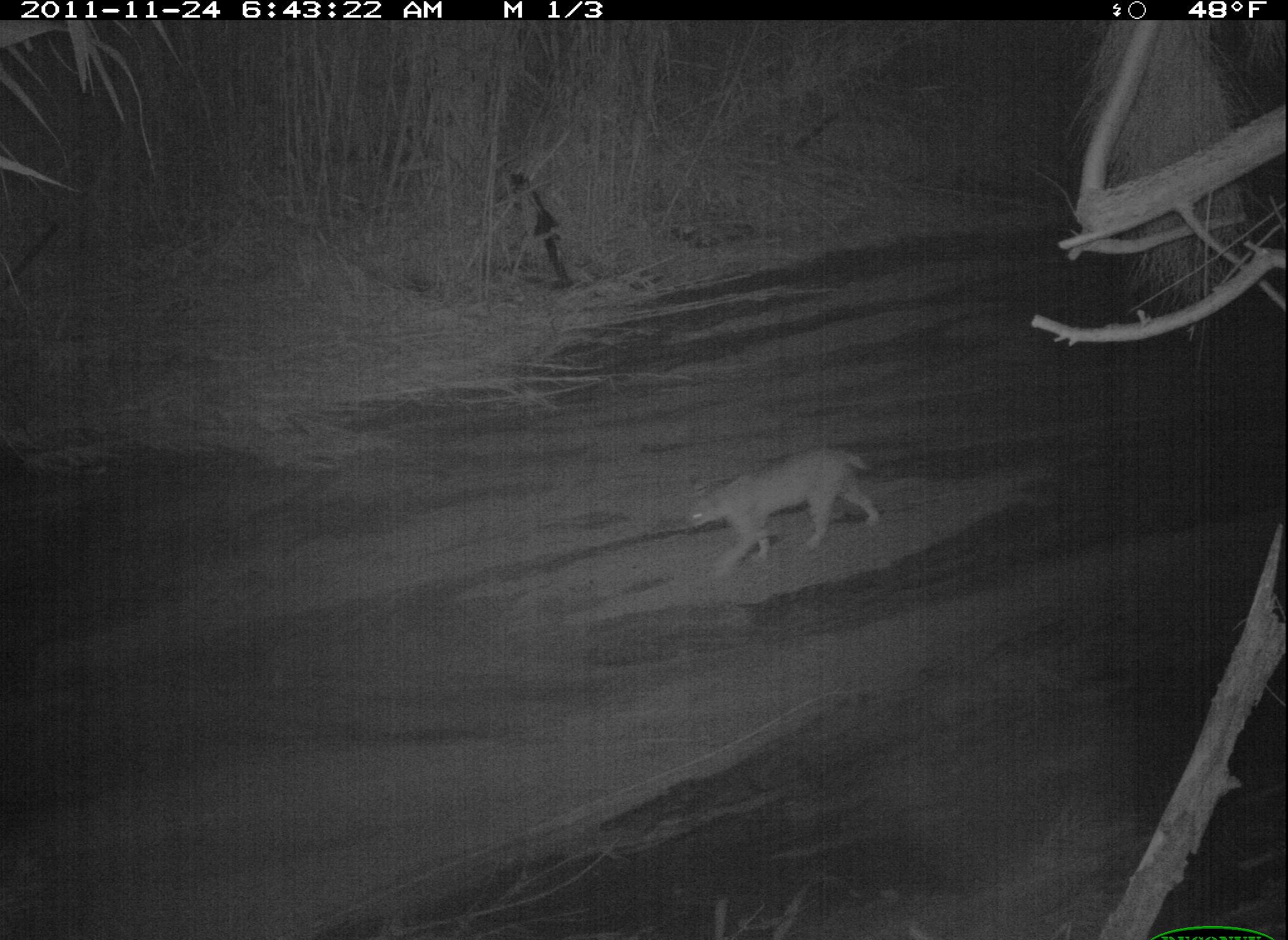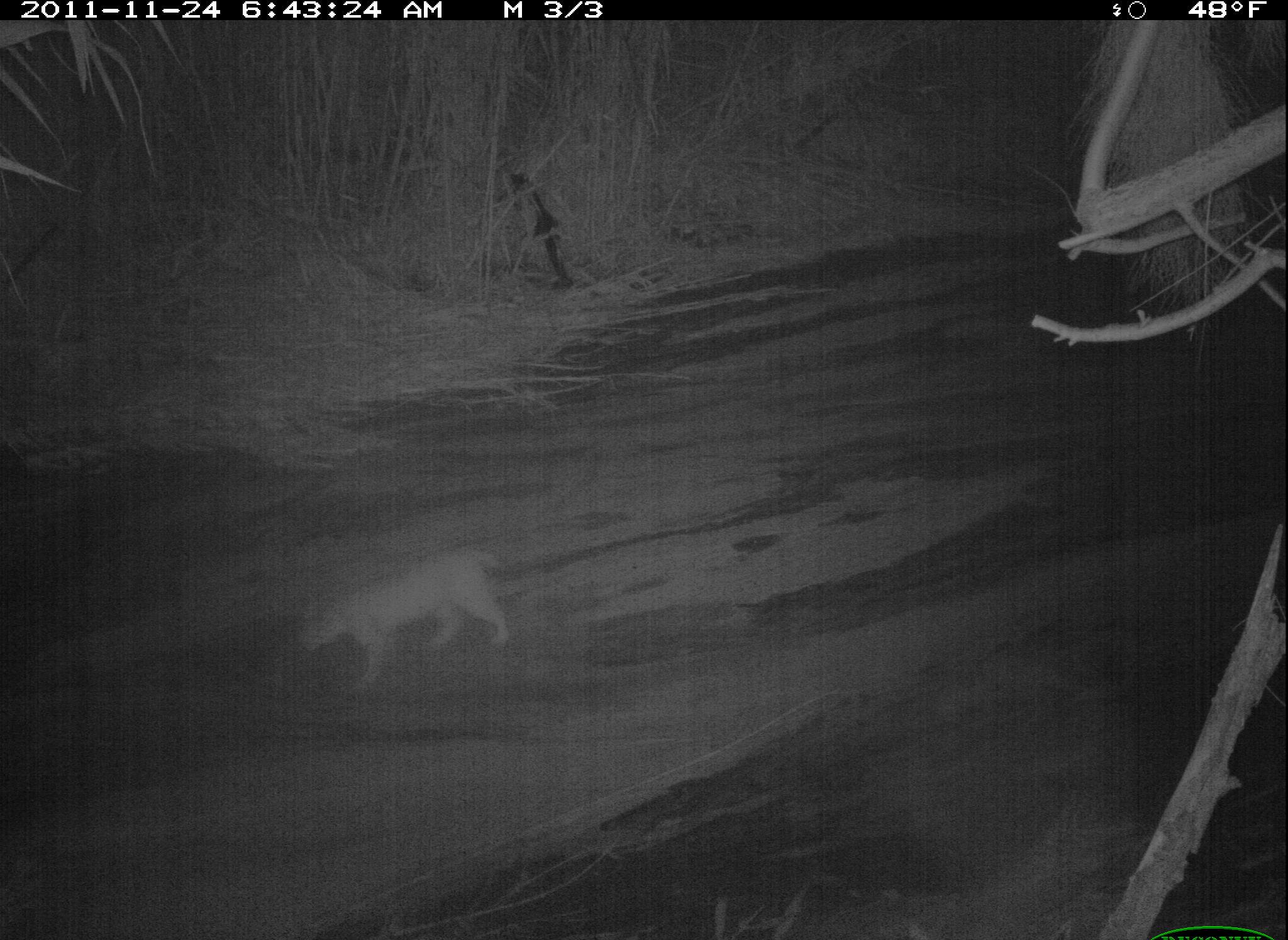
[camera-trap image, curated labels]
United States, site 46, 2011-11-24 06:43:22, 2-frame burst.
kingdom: Animalia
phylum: Chordata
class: Mammalia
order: Carnivora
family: Felidae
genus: Lynx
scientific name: Lynx rufus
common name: bobcat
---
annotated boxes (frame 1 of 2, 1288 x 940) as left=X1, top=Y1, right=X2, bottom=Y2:
bobcat: left=671, top=435, right=892, bottom=583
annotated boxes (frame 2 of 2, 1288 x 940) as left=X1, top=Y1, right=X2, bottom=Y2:
bobcat: left=287, top=530, right=526, bottom=694